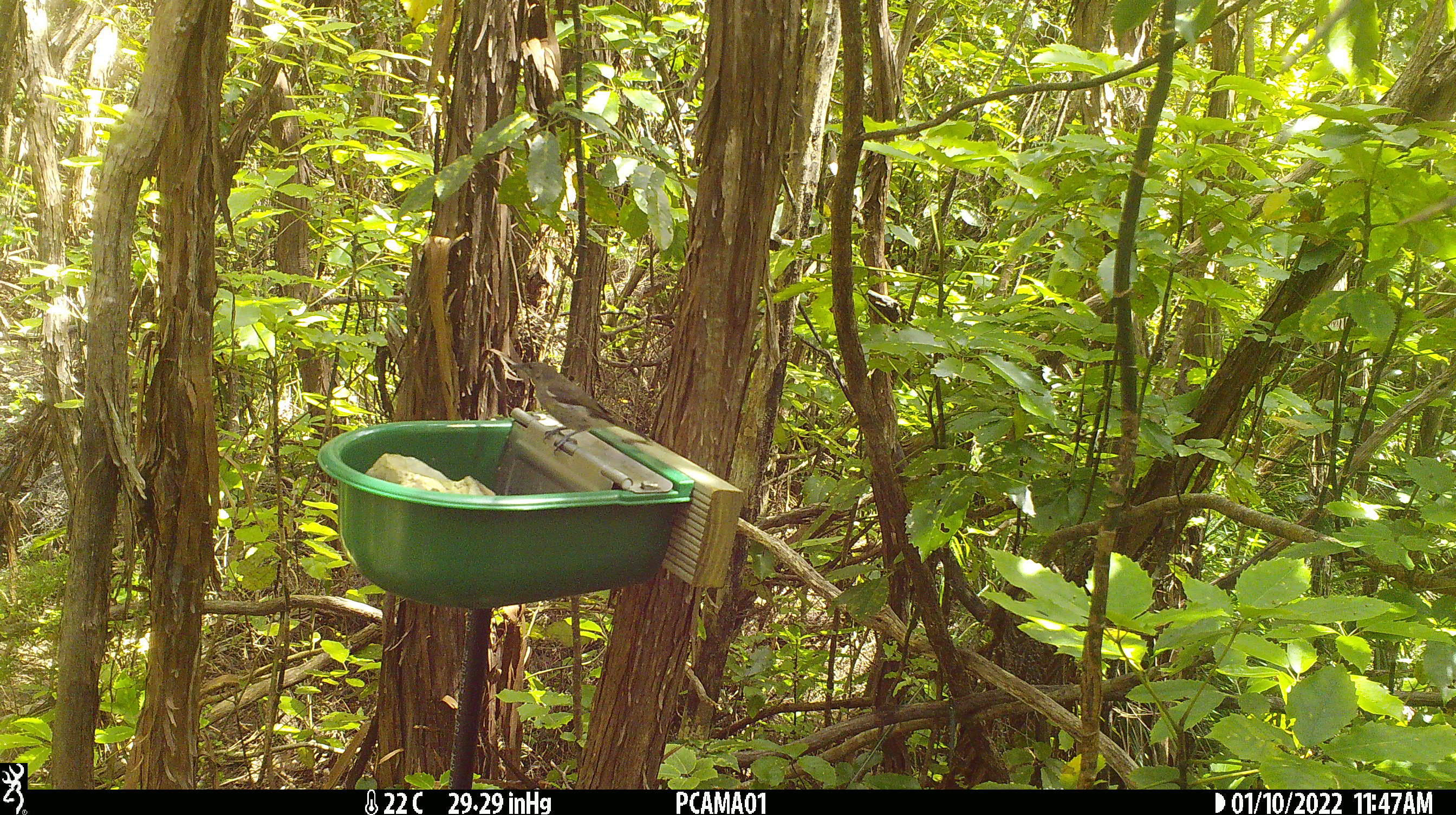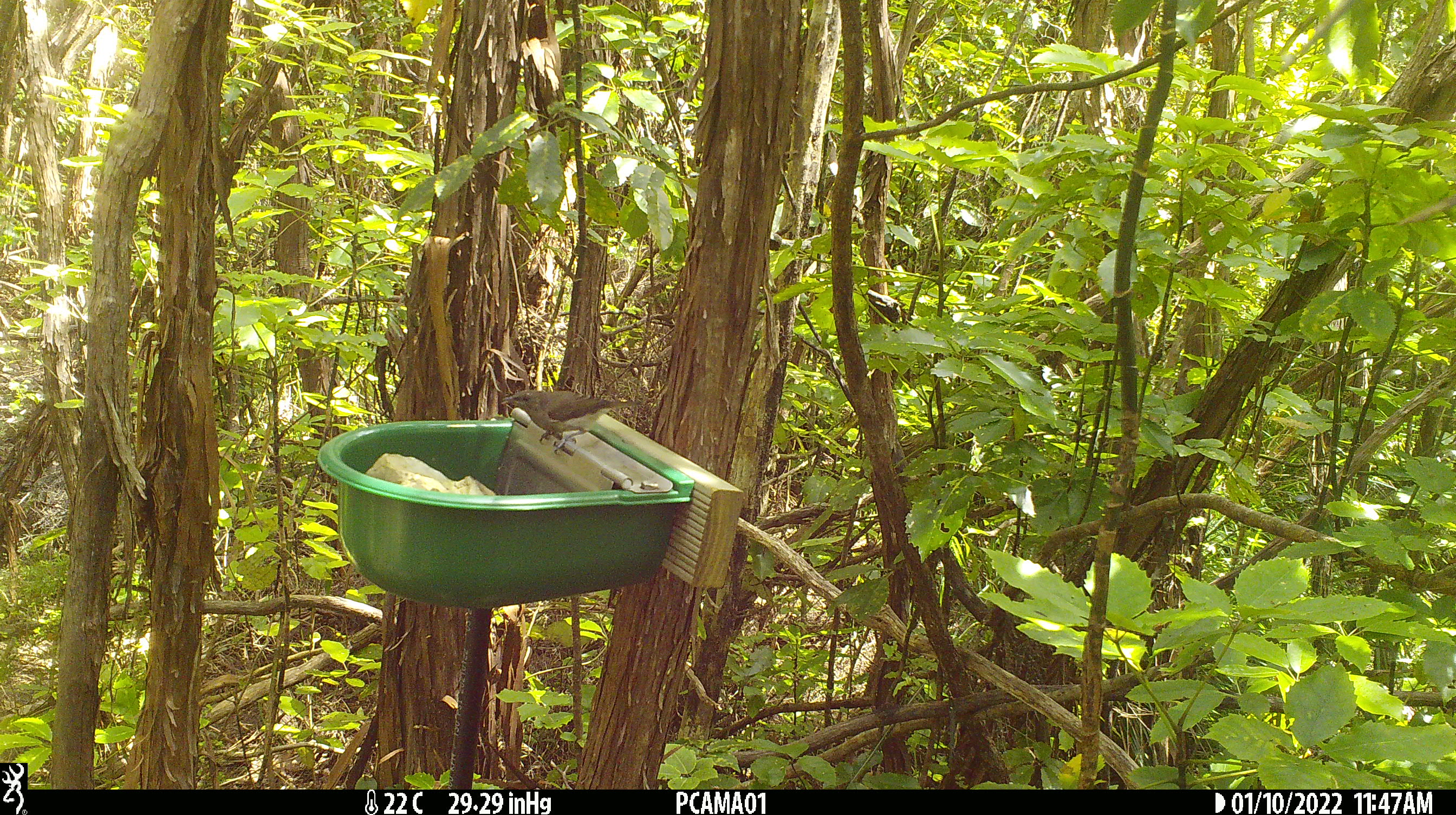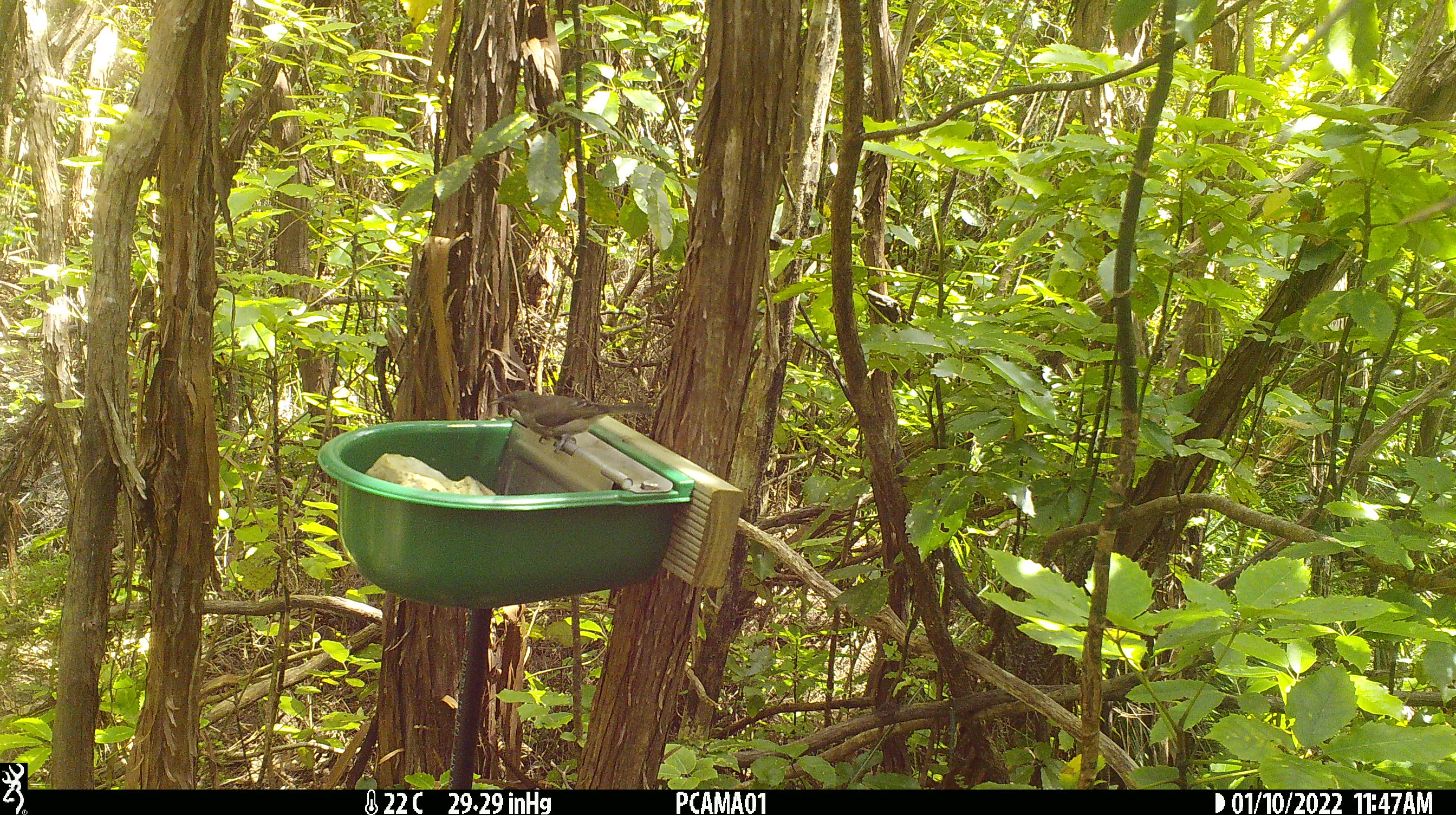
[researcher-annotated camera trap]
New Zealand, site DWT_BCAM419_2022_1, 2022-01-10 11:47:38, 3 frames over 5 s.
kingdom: Animalia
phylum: Chordata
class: Aves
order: Passeriformes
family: Meliphagidae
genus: Anthornis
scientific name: Anthornis melanura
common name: new zealand bellbird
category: bellbird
Bellbird (new zealand bellbird) (Anthornis melanura).